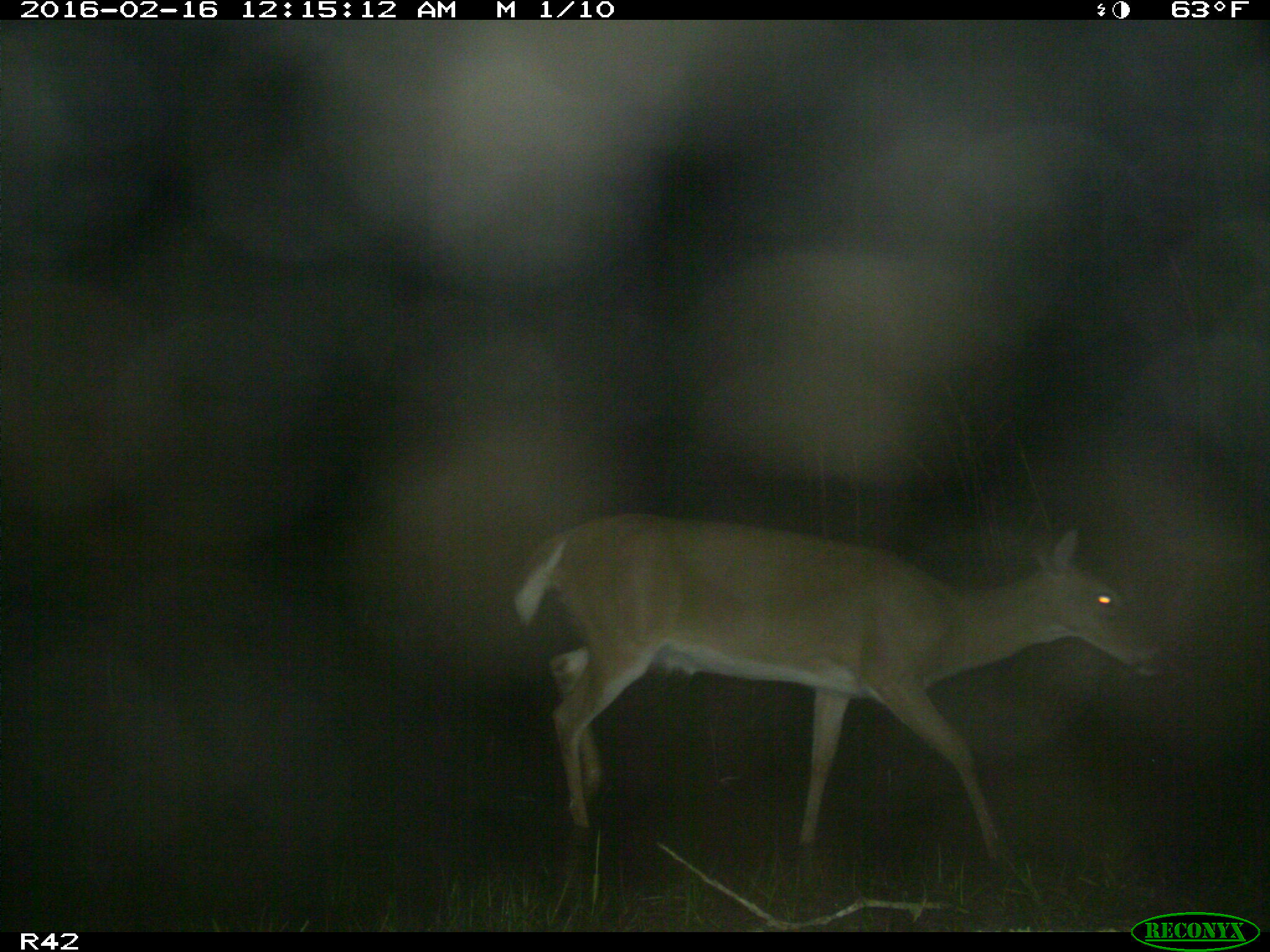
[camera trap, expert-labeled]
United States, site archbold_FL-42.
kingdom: Animalia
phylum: Chordata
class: Mammalia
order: Artiodactyla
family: Cervidae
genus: Odocoileus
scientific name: Odocoileus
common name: deer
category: unidentified deer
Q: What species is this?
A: Unidentified deer (deer) (Odocoileus).